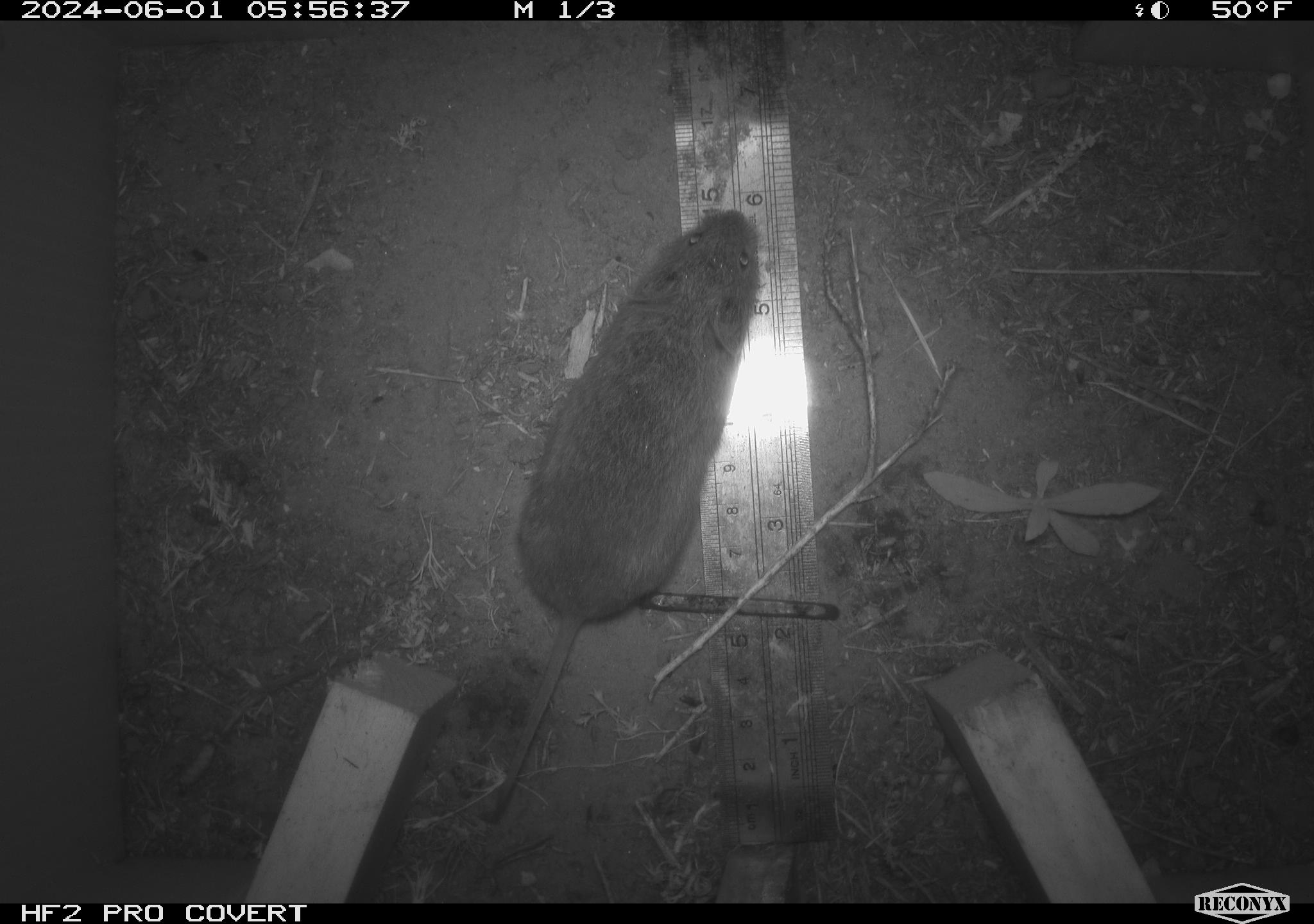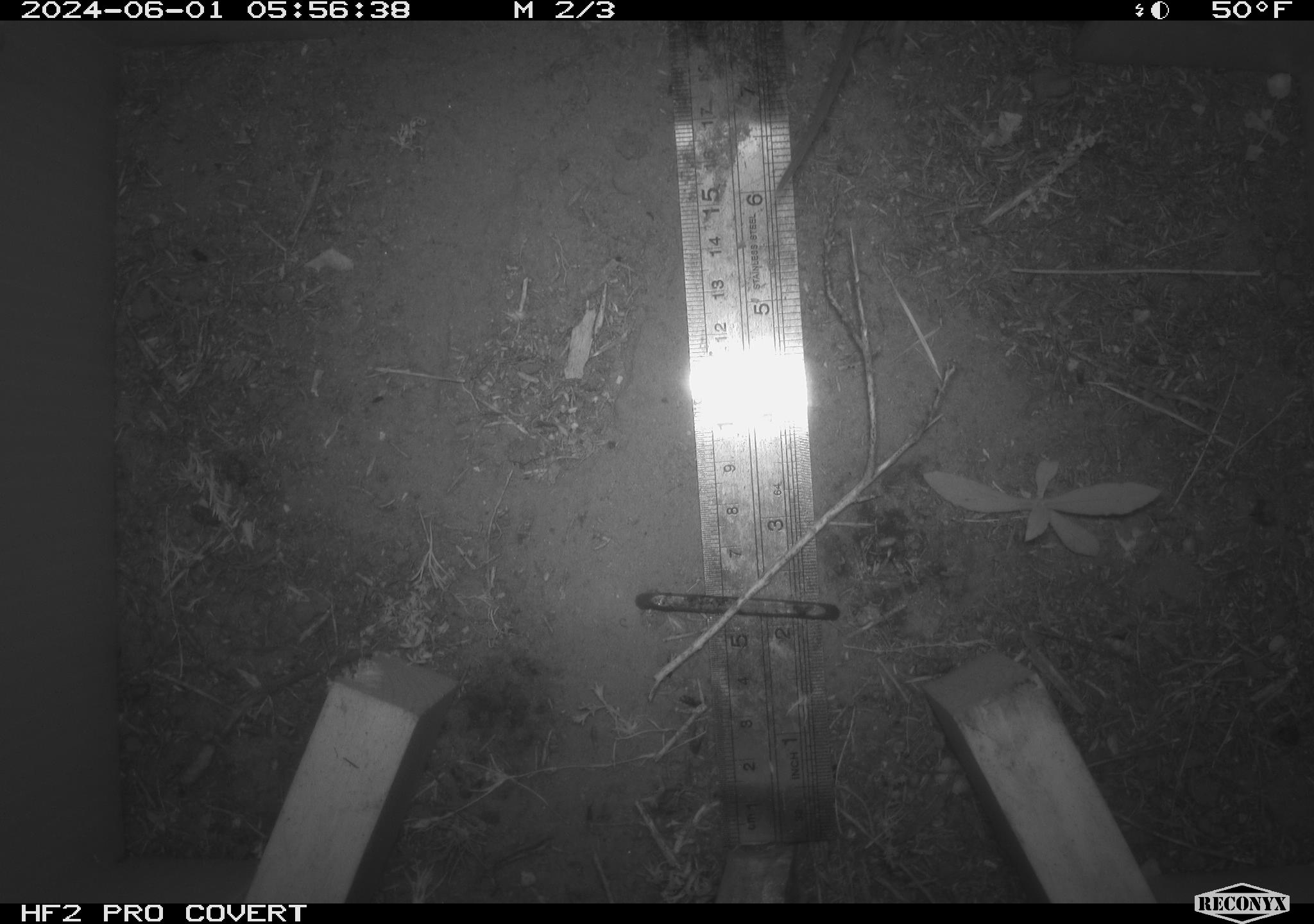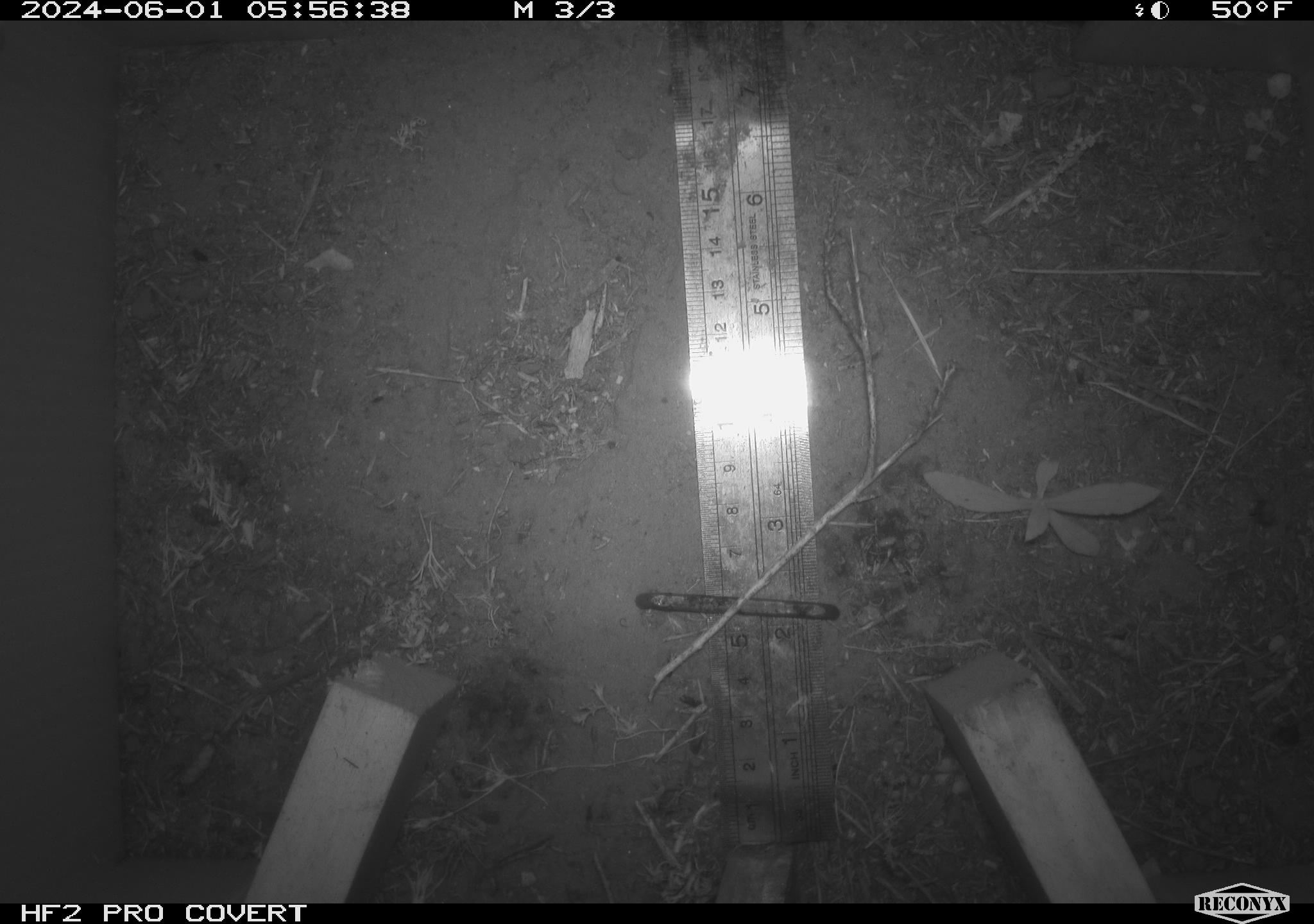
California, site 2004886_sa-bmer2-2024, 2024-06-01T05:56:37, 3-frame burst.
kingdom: Animalia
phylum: Chordata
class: Mammalia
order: Rodentia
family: Cricetidae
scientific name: Arvicolinae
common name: voles, lemmings, and muskrats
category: arvicolinae subfamily